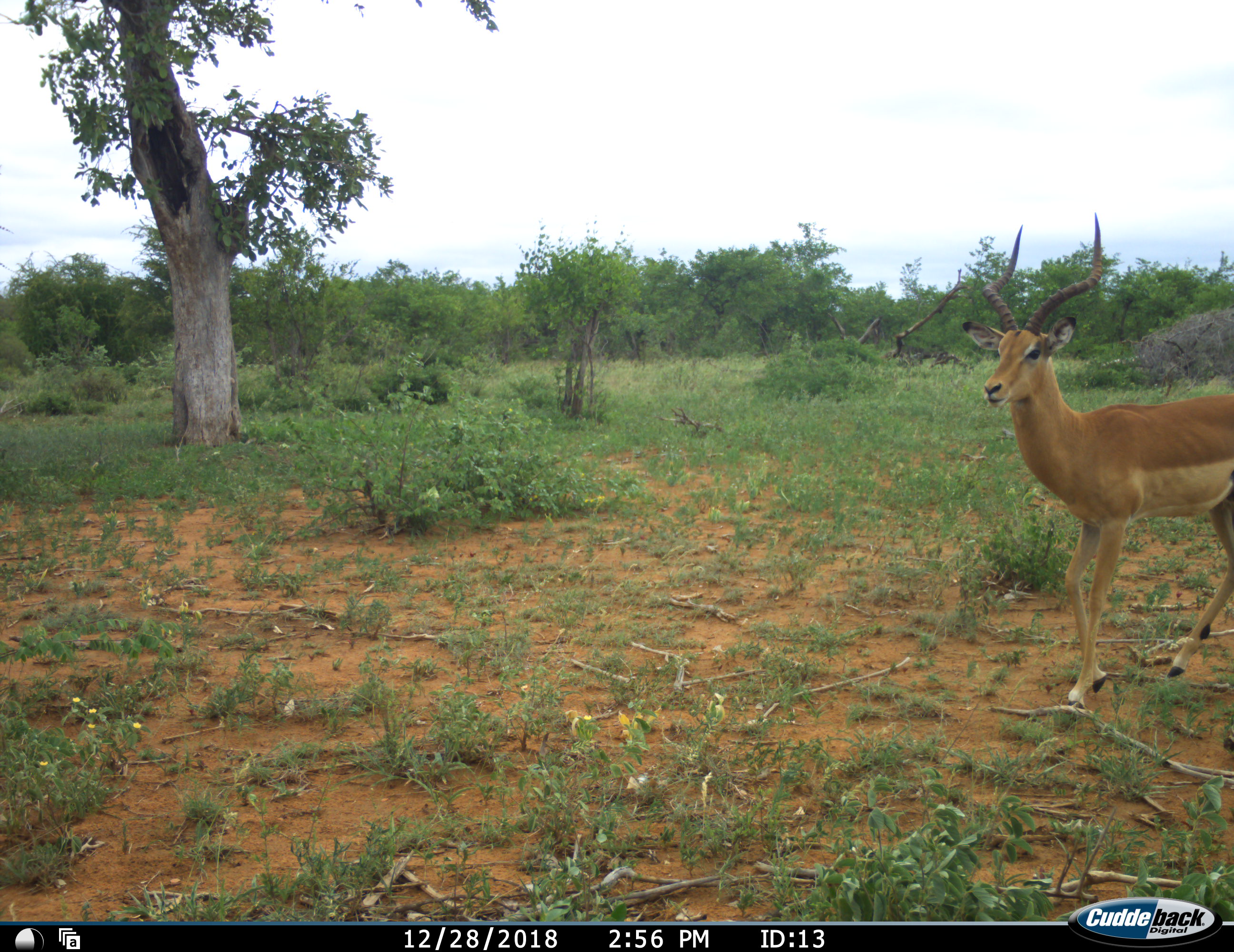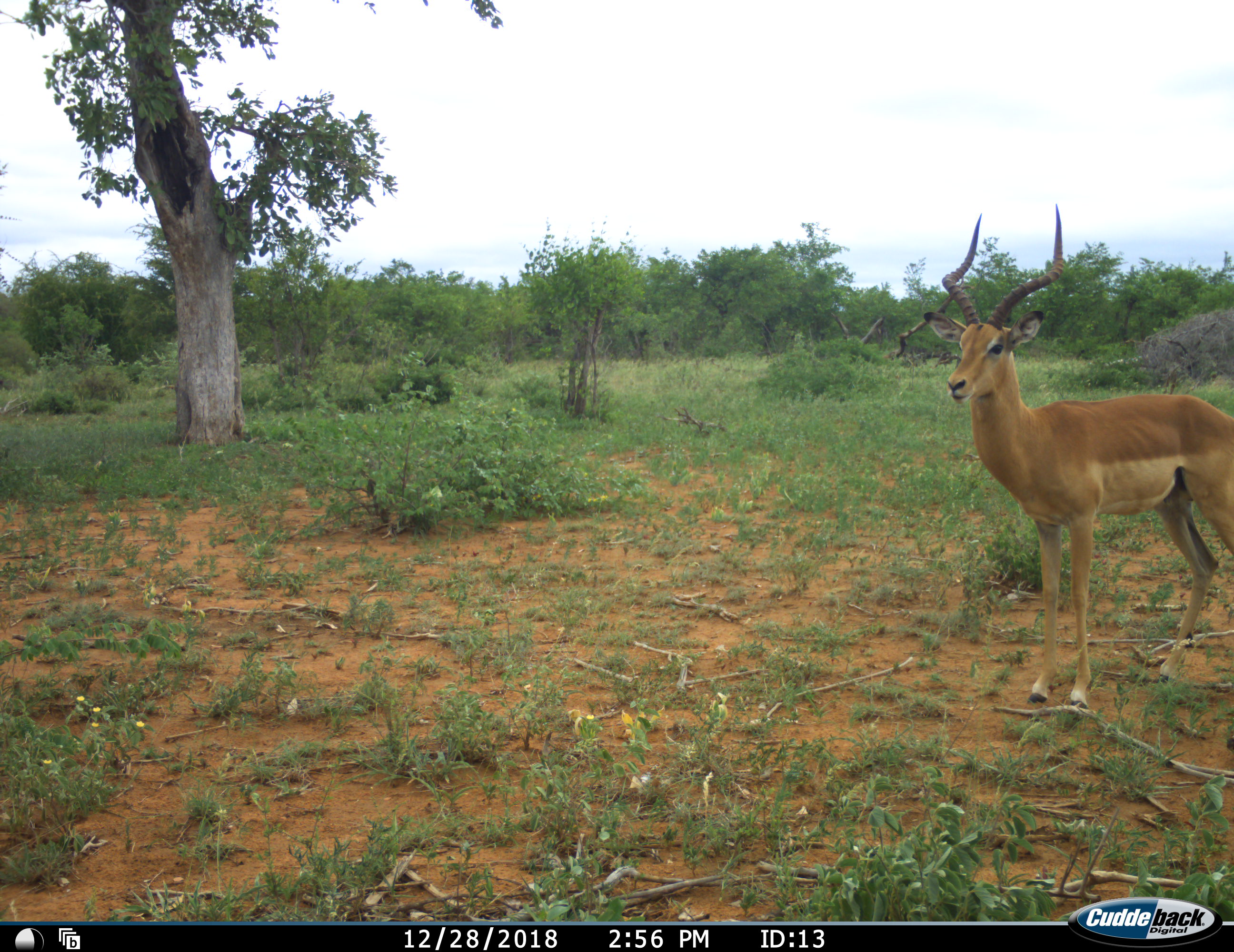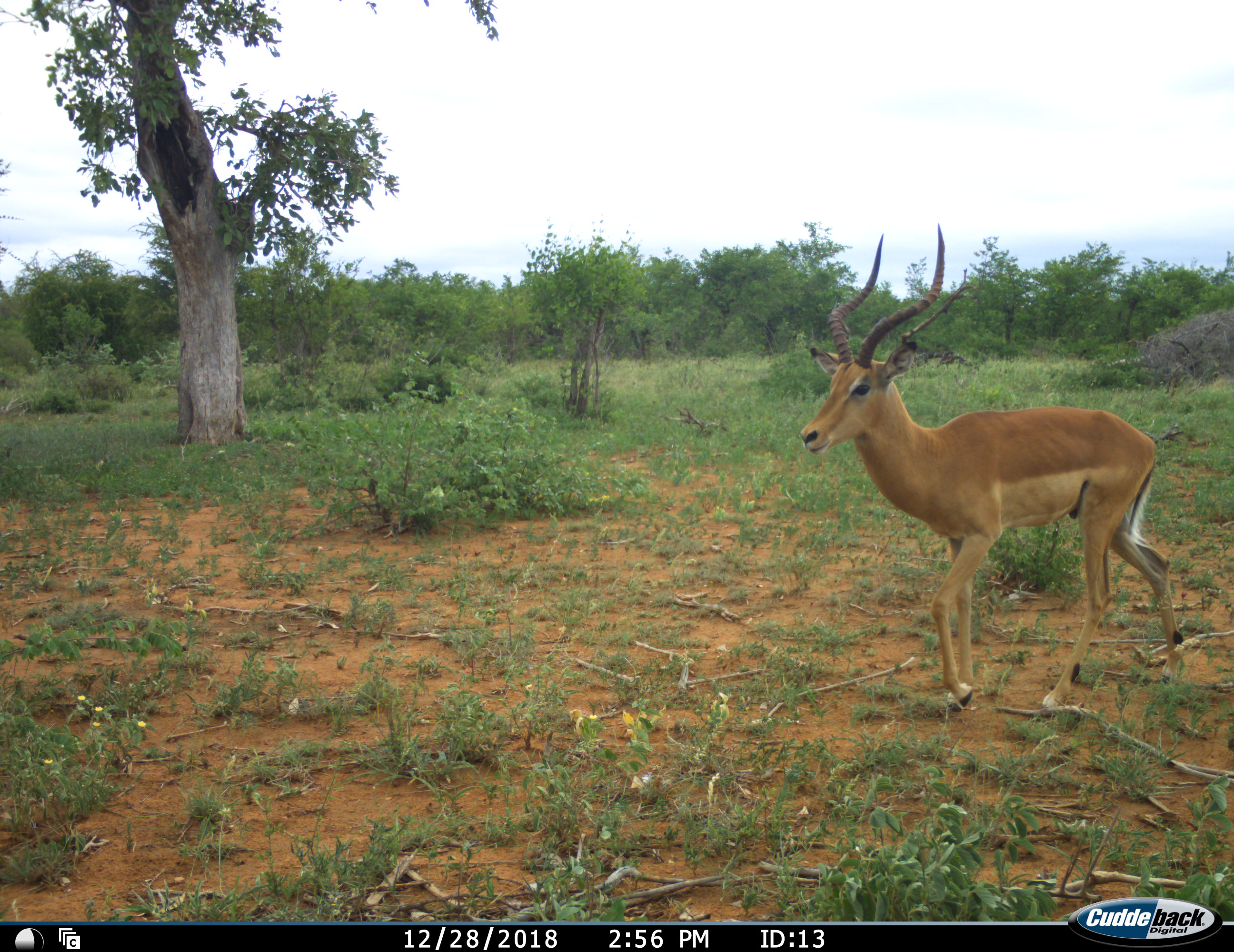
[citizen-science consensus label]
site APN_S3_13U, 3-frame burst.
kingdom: Animalia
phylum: Chordata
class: Mammalia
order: Artiodactyla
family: Bovidae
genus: Aepyceros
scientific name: Aepyceros melampus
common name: impala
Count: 1.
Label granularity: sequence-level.